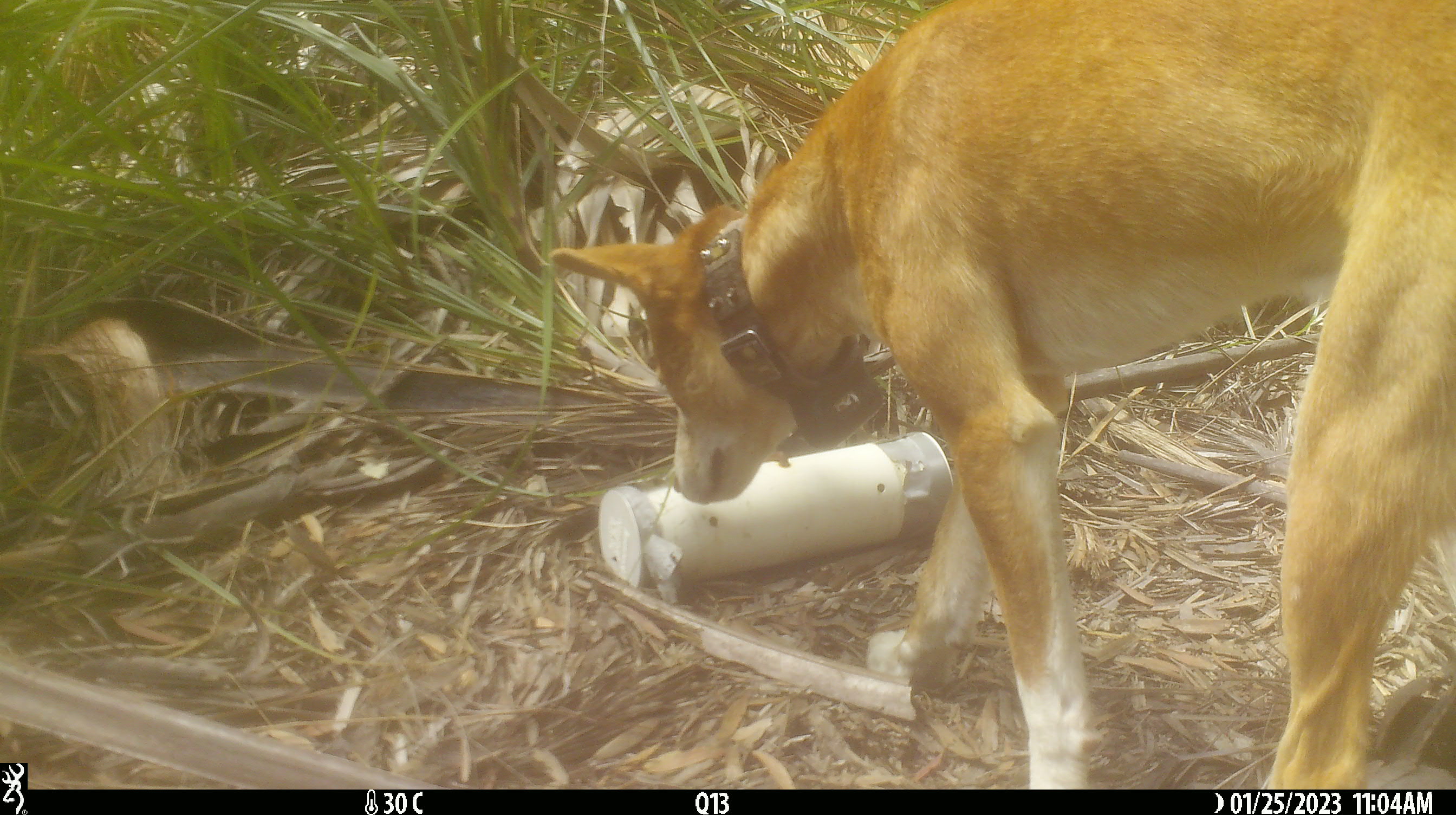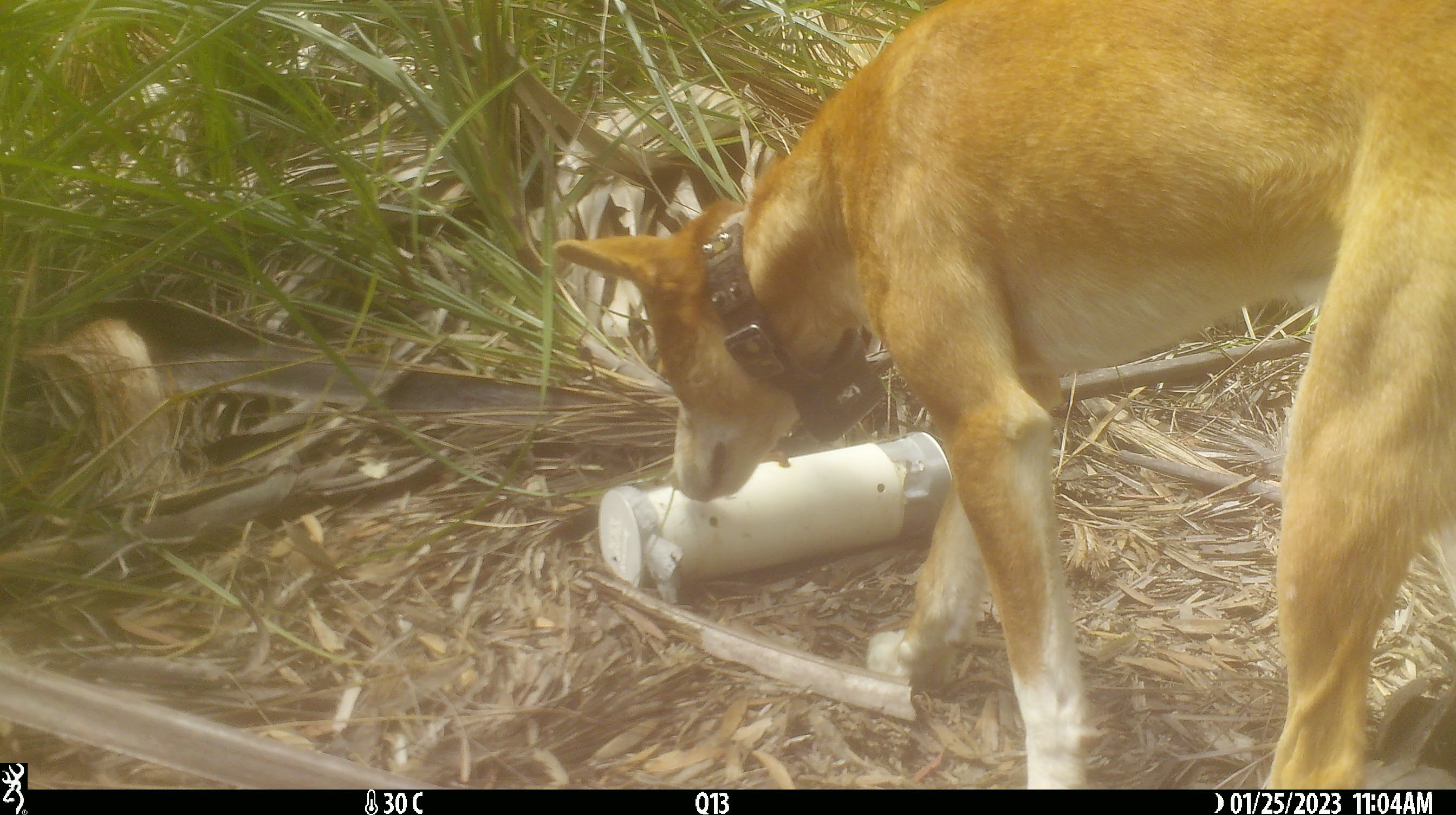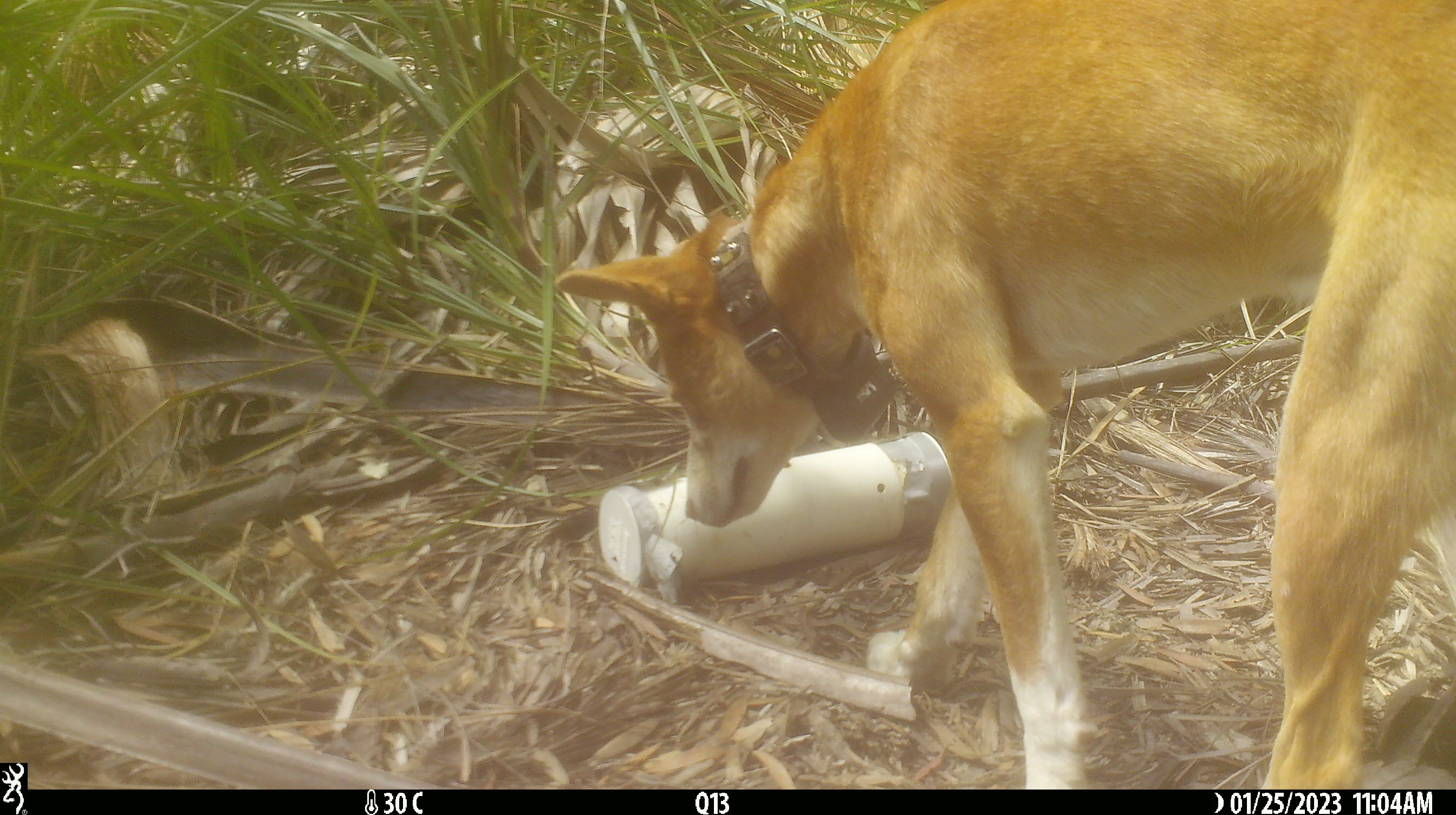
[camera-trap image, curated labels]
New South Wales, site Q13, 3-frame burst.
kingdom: Animalia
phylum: Chordata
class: Mammalia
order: Carnivora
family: Canidae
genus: Canis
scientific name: Canis familiaris dingo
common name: dingo